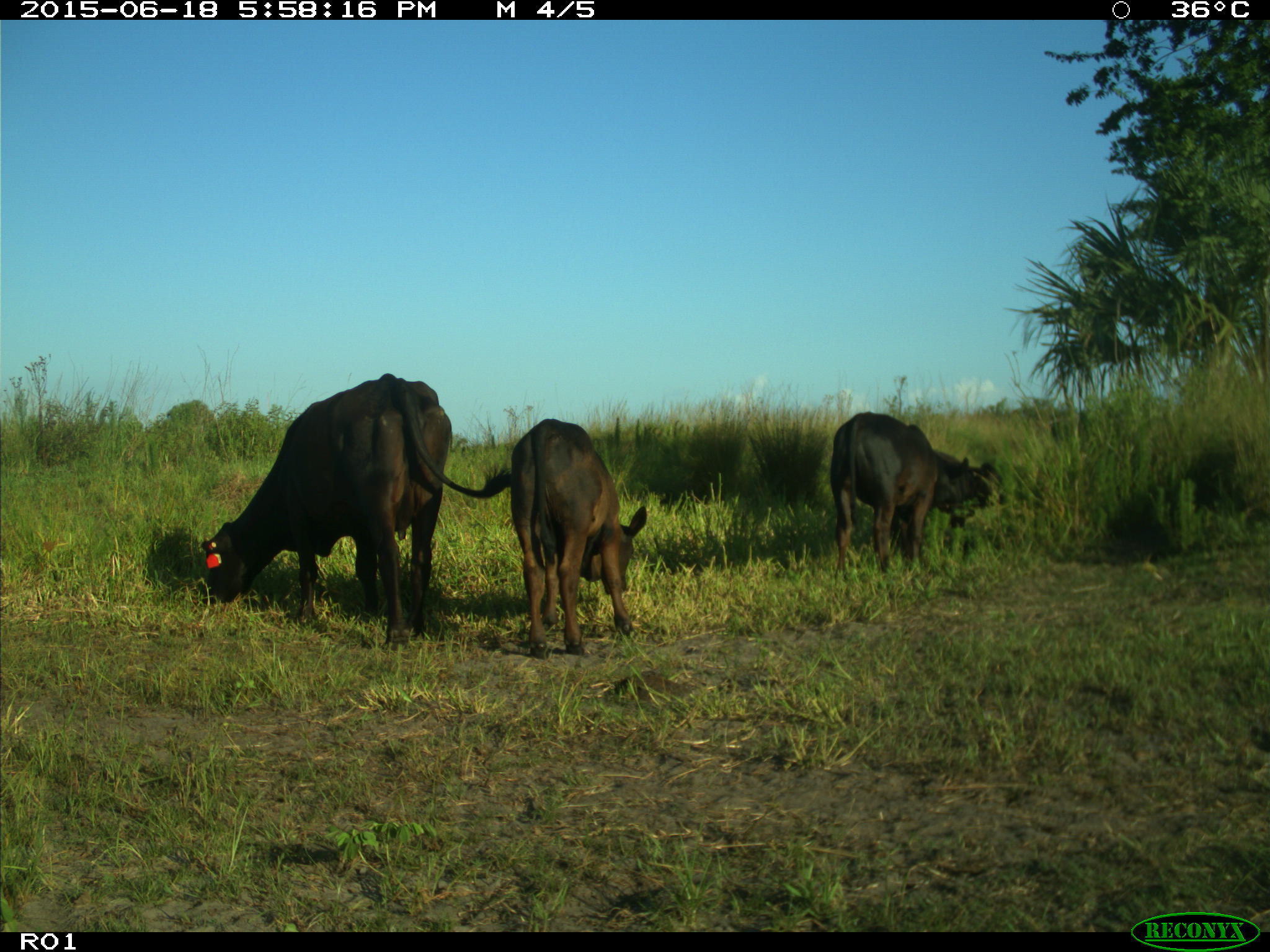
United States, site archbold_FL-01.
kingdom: Animalia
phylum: Chordata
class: Mammalia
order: Artiodactyla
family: Bovidae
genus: Bos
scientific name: Bos taurus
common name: domestic cow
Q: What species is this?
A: Bos taurus (domestic cow).